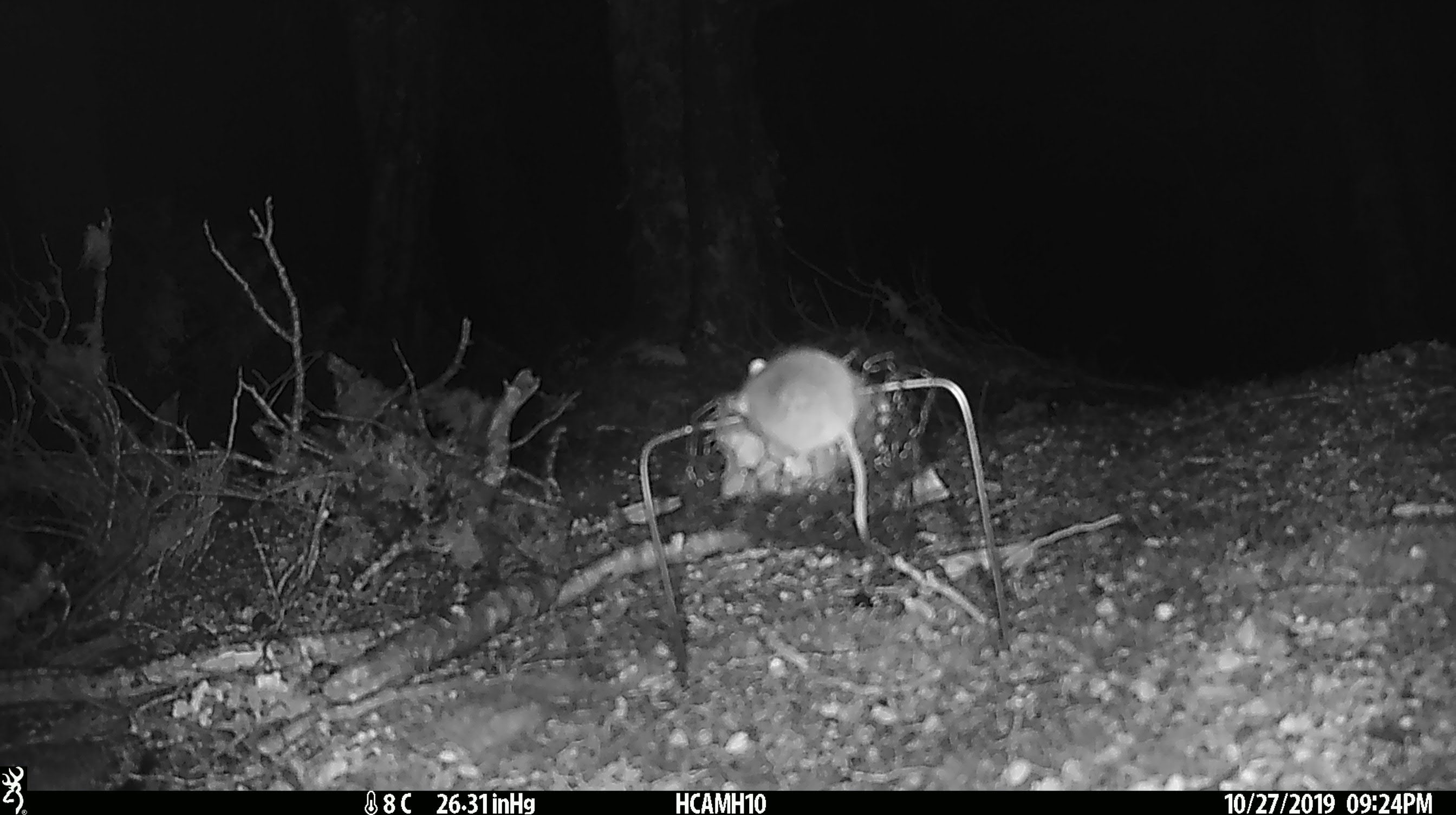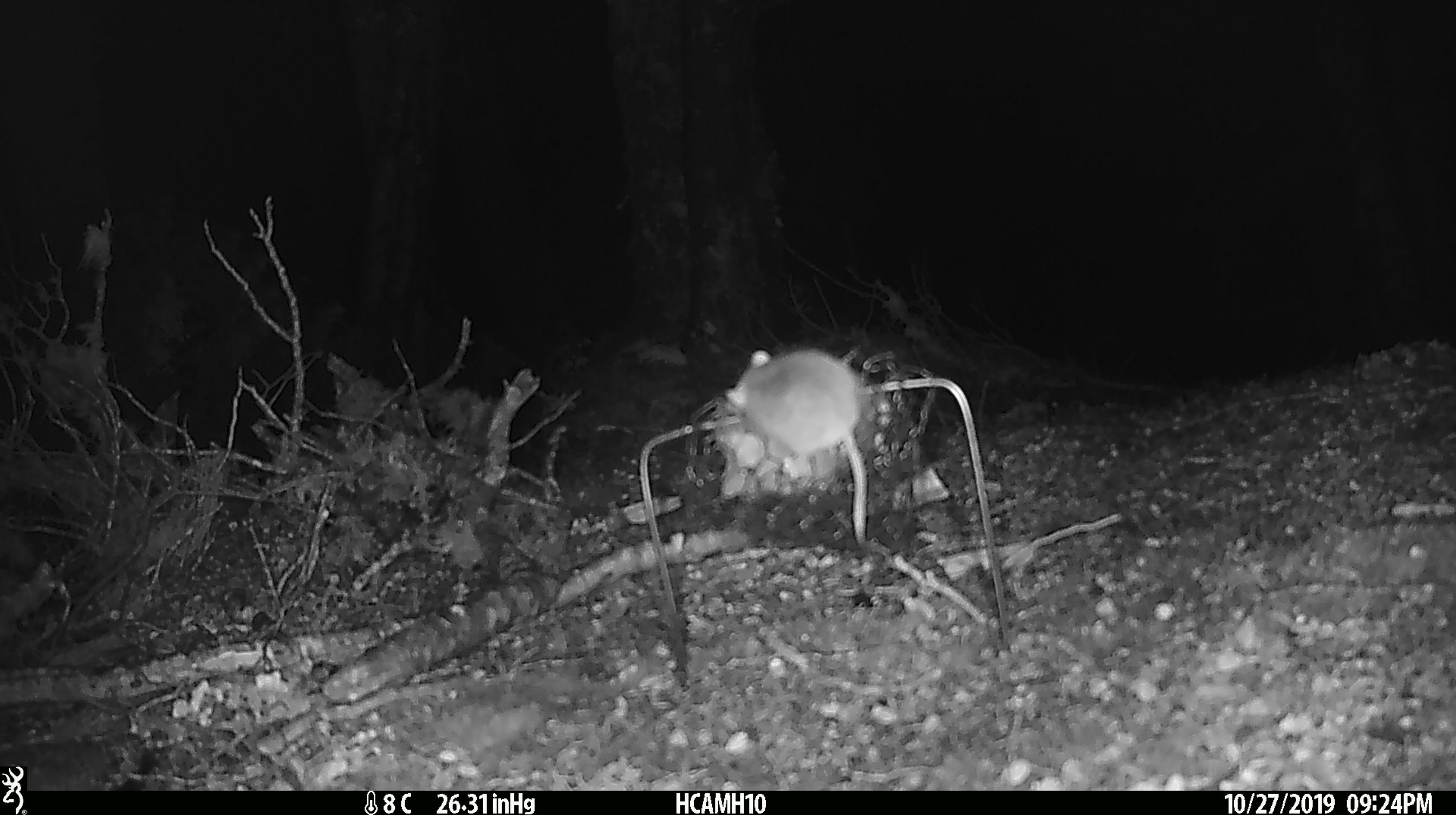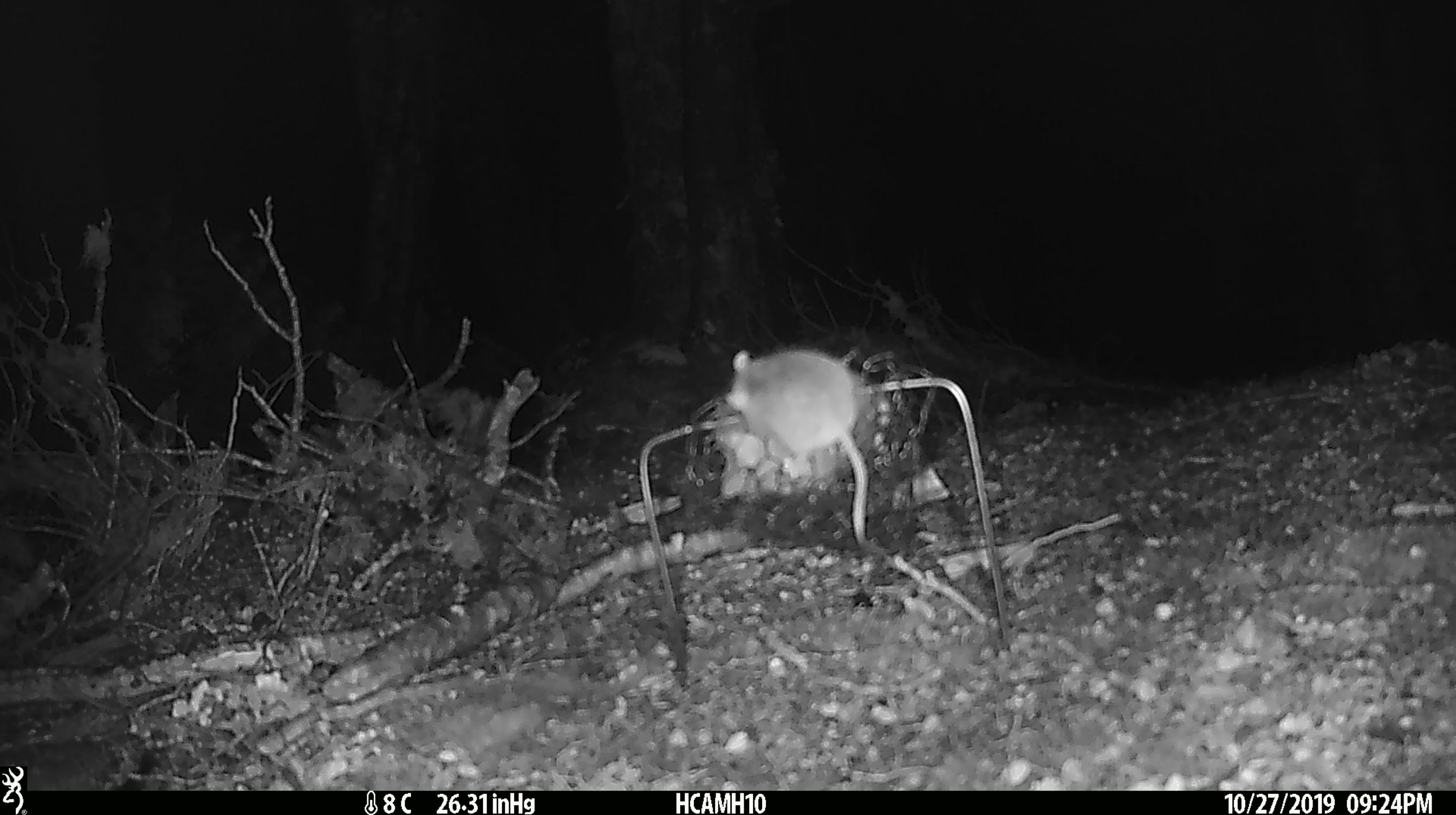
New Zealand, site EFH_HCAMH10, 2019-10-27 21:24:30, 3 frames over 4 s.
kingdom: Animalia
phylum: Chordata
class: Mammalia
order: Rodentia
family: Muridae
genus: Mus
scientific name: Mus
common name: mouse